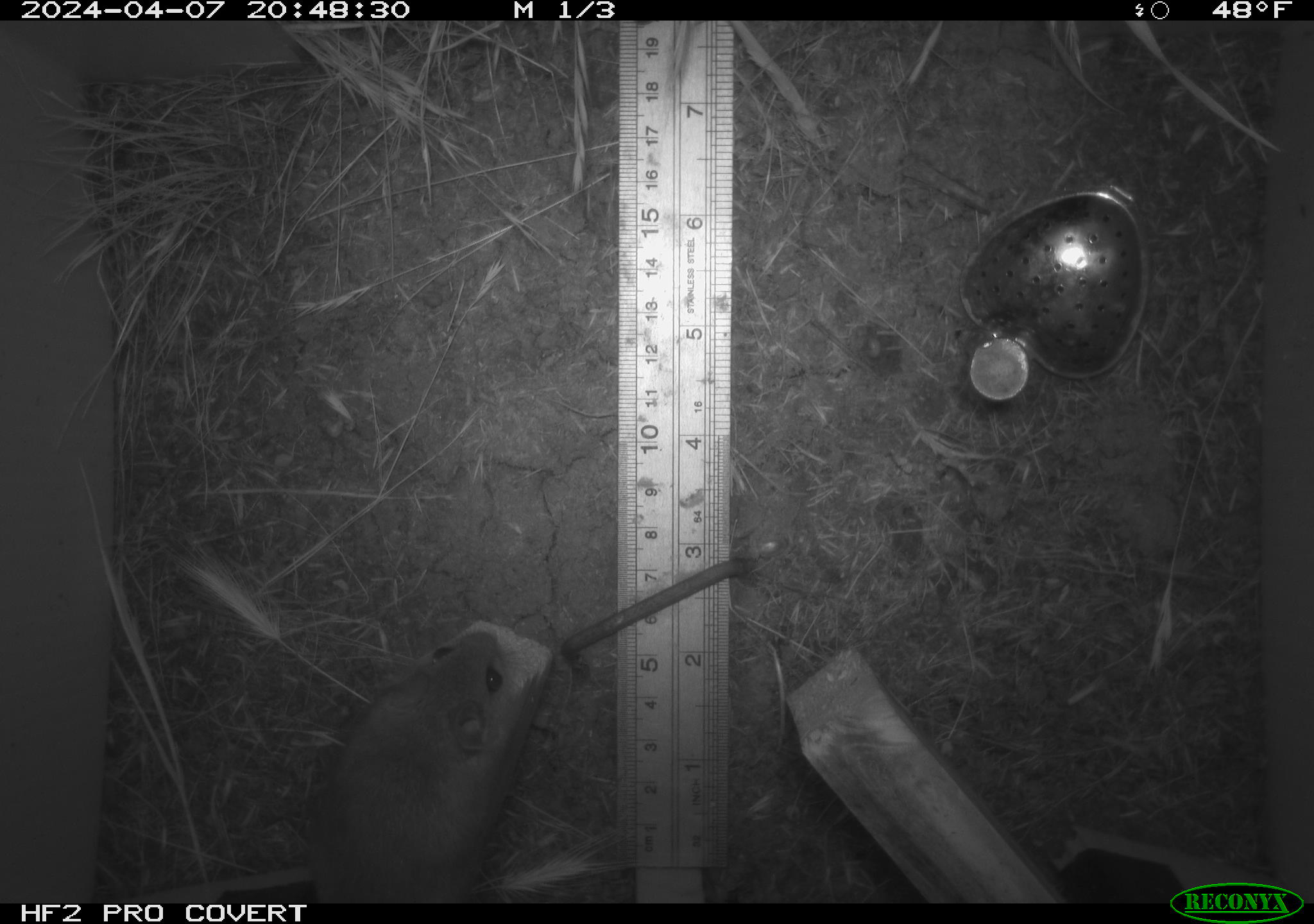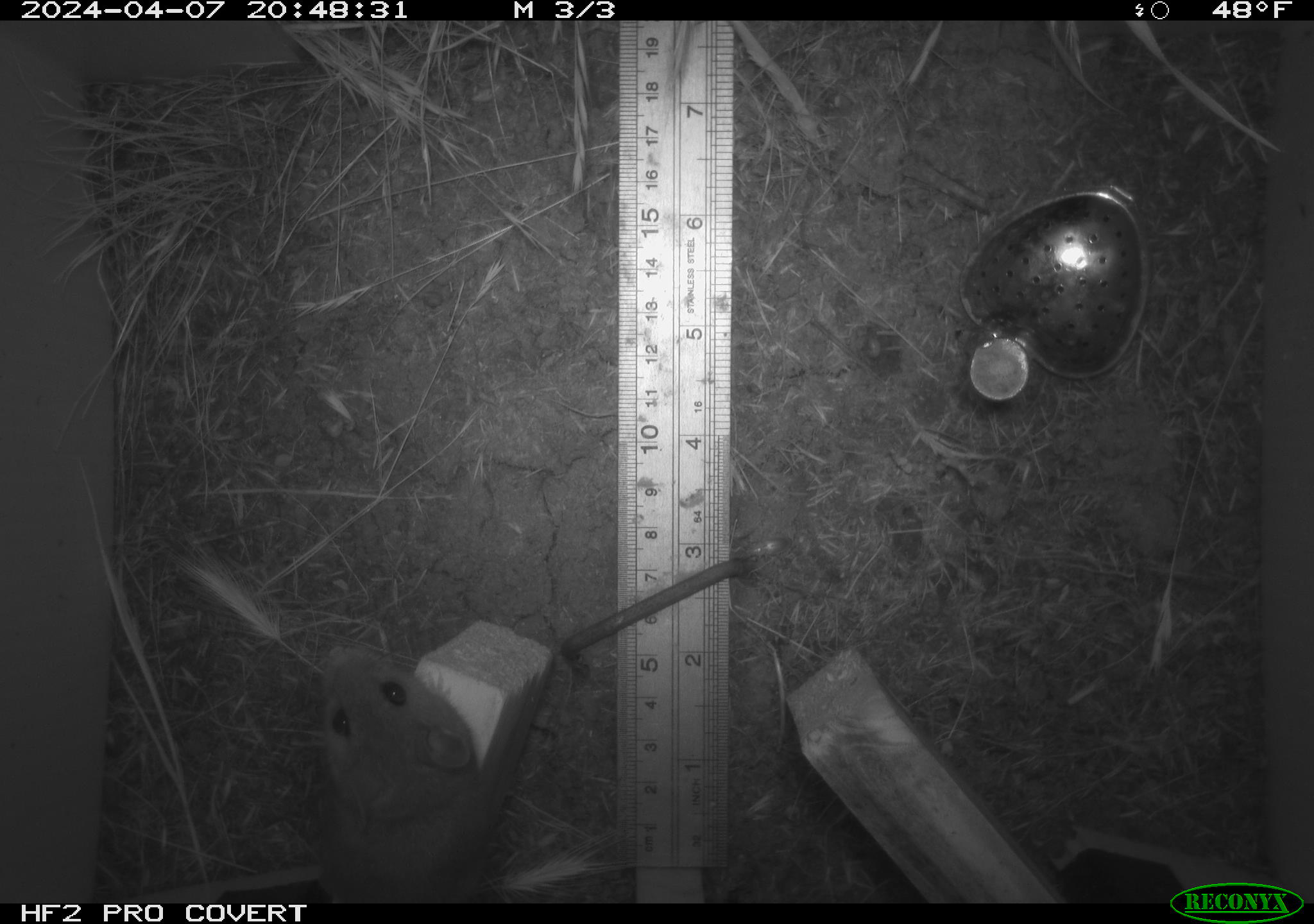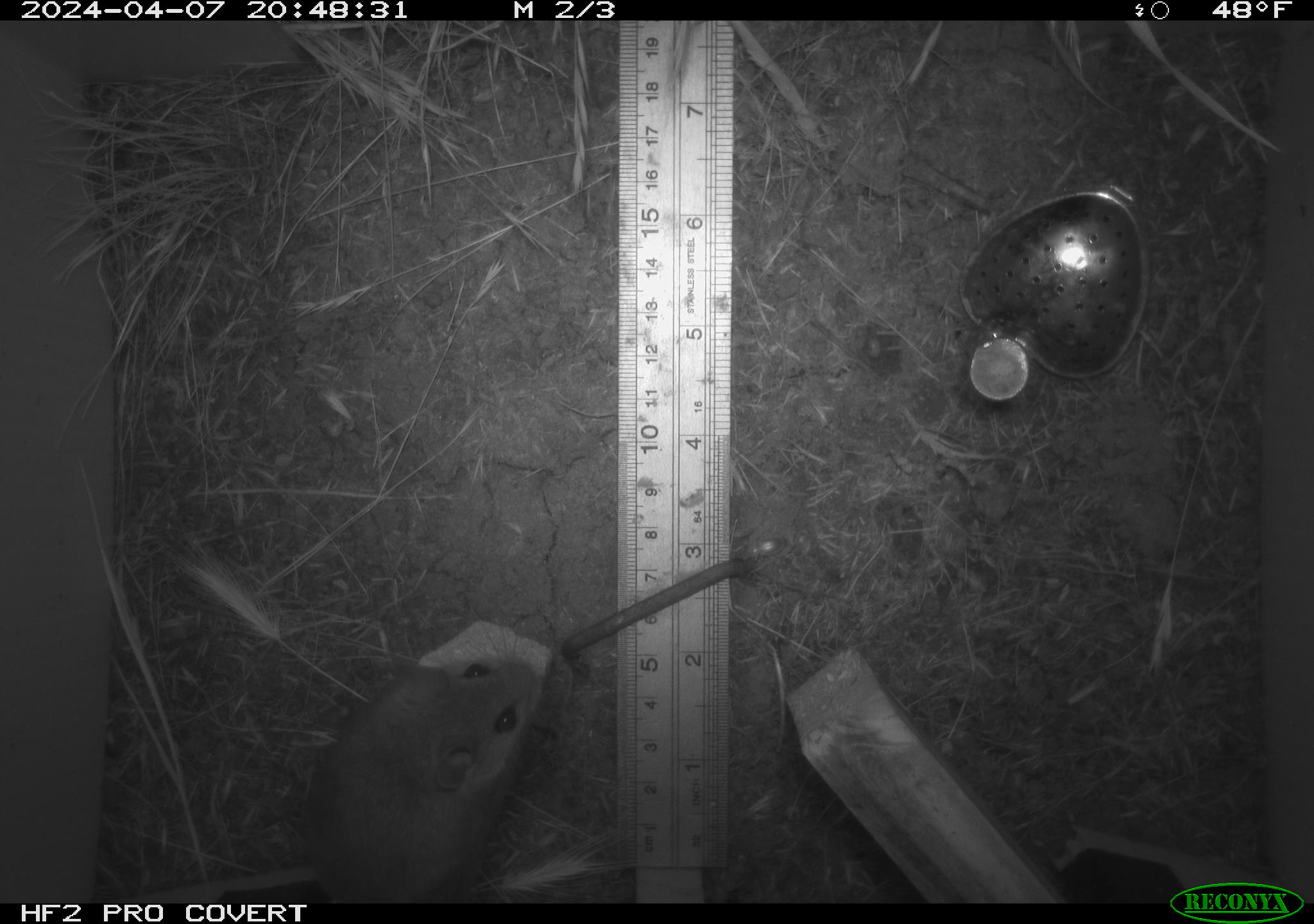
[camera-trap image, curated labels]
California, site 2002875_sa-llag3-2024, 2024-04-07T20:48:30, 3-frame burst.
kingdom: Animalia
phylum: Chordata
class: Mammalia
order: Rodentia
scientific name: Rodentia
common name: rodent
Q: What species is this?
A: Rodent (Rodentia).